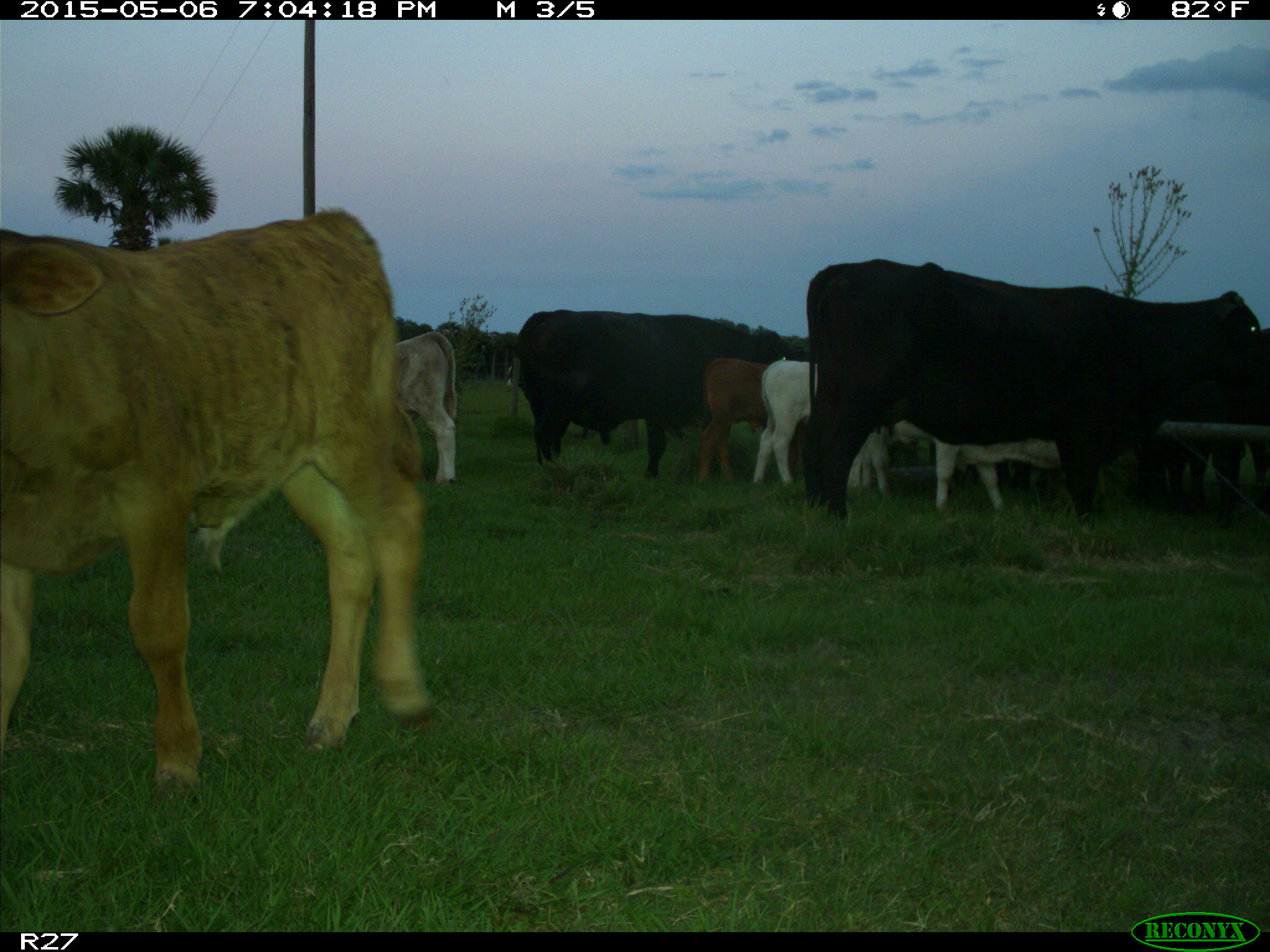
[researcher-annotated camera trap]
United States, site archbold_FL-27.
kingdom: Animalia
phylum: Chordata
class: Mammalia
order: Artiodactyla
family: Bovidae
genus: Bos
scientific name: Bos taurus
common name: domestic cow